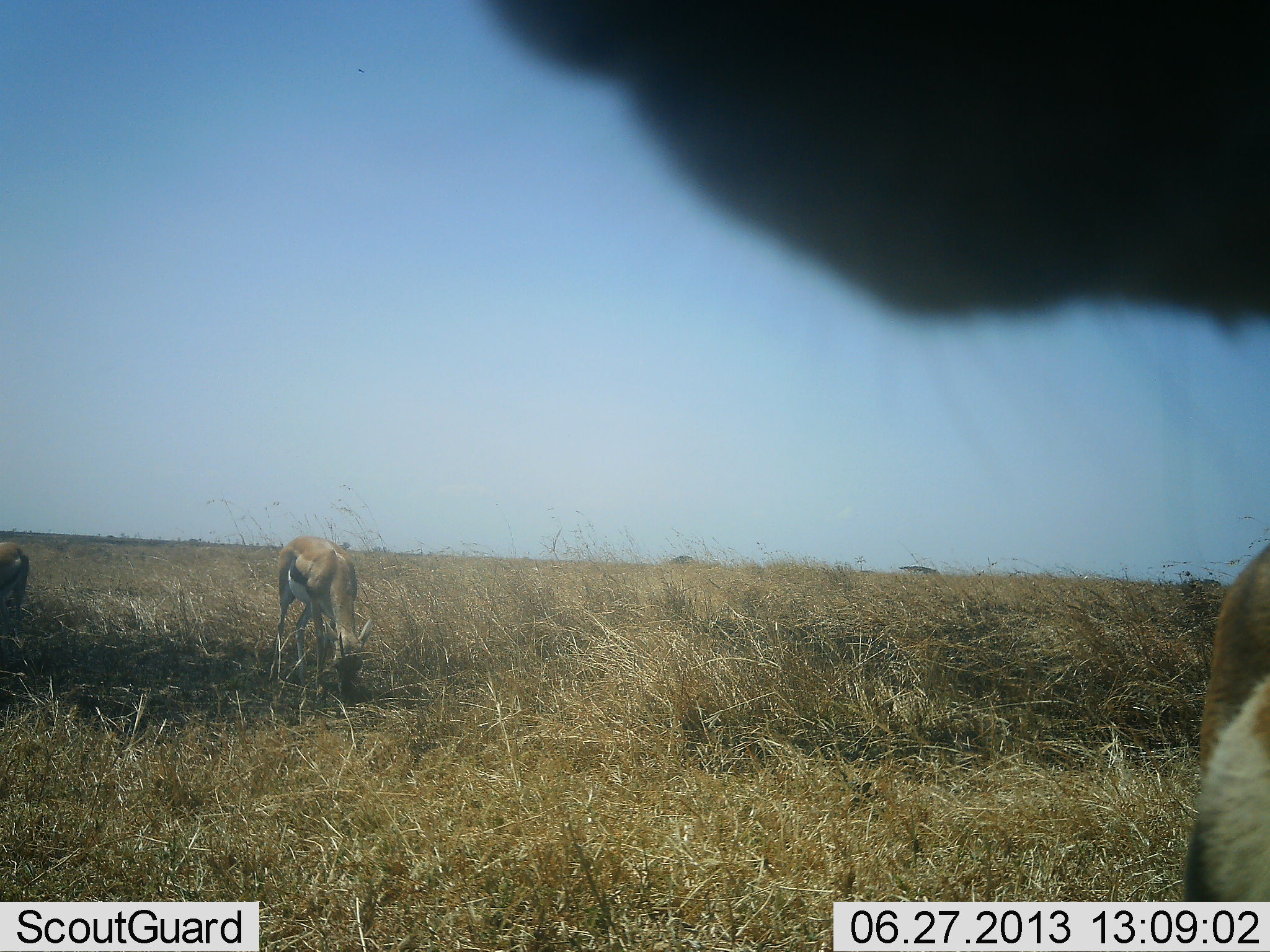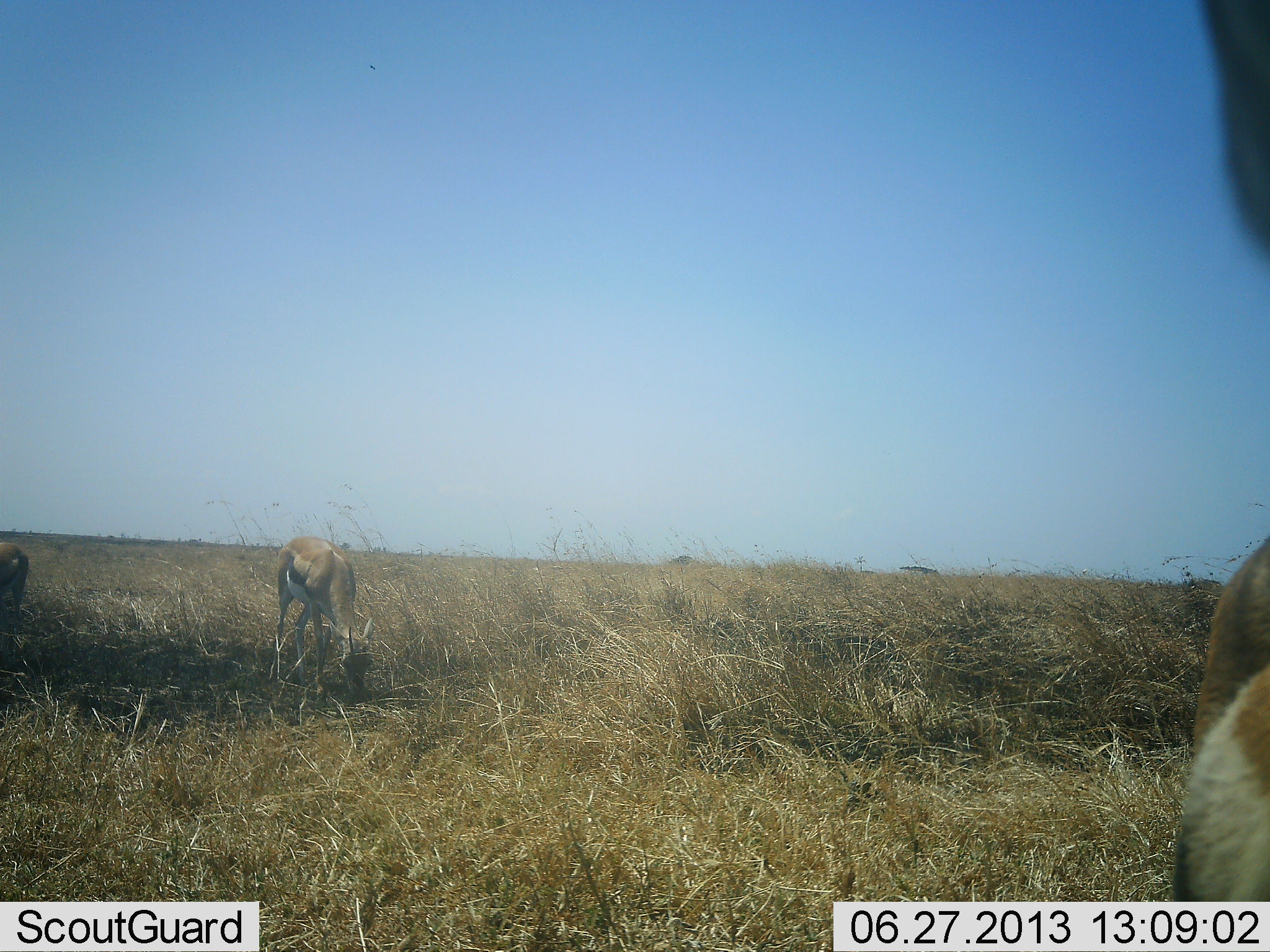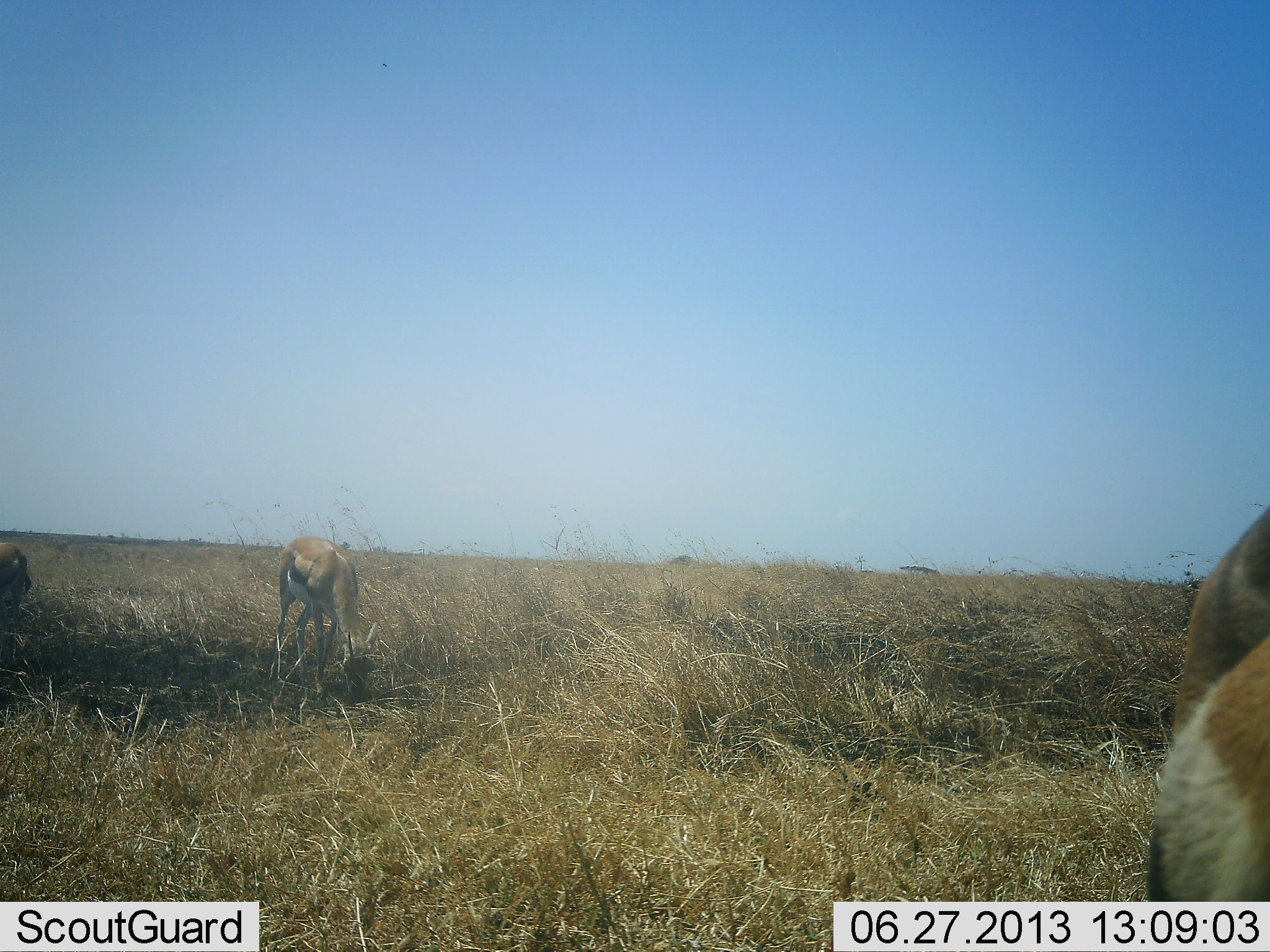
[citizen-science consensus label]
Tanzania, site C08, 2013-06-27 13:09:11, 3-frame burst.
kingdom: Animalia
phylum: Chordata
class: Mammalia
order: Artiodactyla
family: Bovidae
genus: Eudorcas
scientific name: Eudorcas thomsonii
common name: thomson's gazelle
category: gazellethomsons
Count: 3.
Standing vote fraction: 82%.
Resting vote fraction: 0%.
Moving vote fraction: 9%.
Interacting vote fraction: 0%.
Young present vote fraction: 0%.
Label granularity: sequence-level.